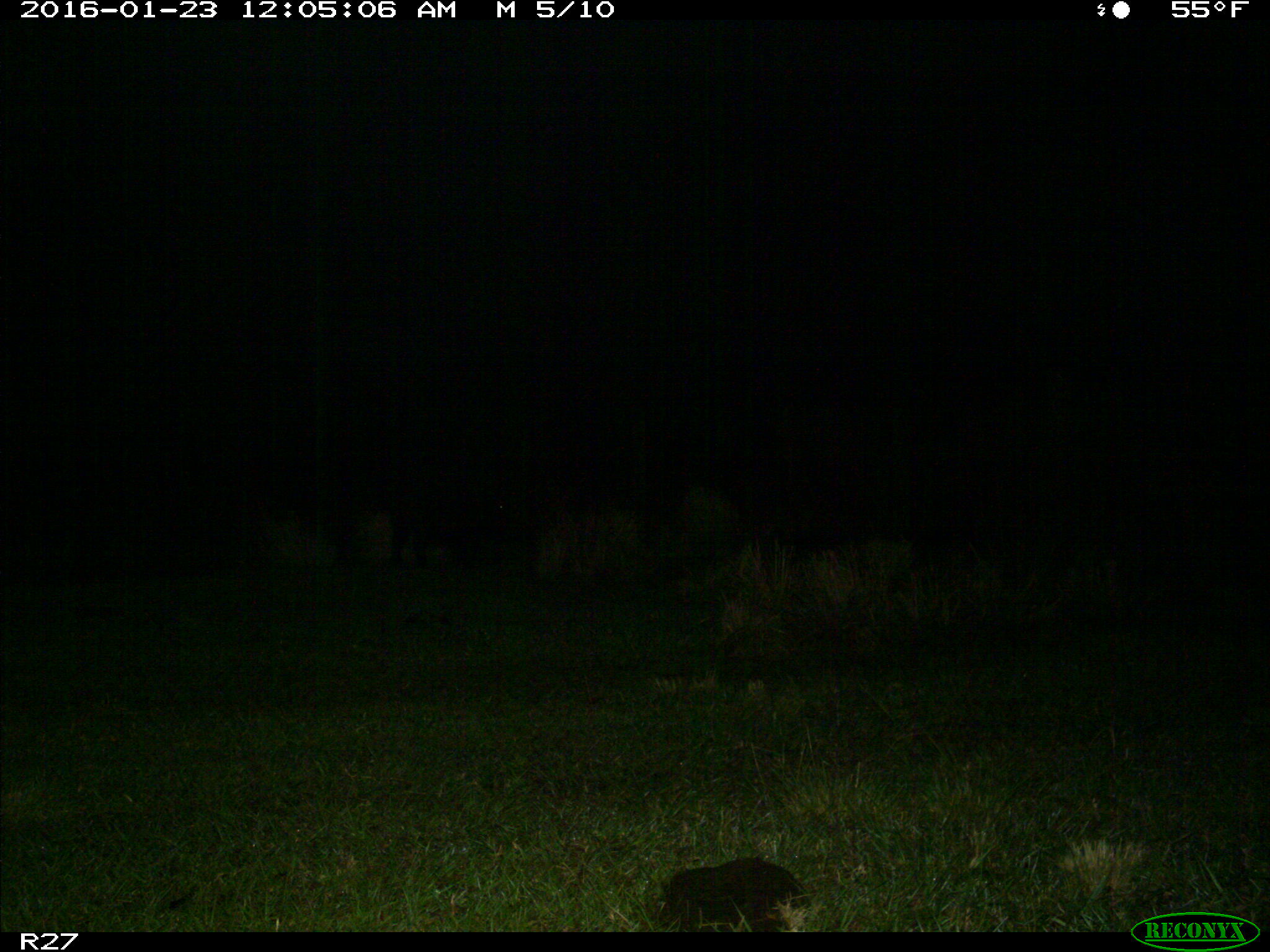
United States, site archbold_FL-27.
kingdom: Animalia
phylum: Chordata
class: Mammalia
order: Artiodactyla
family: Suidae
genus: Sus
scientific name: Sus scrofa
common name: wild boar